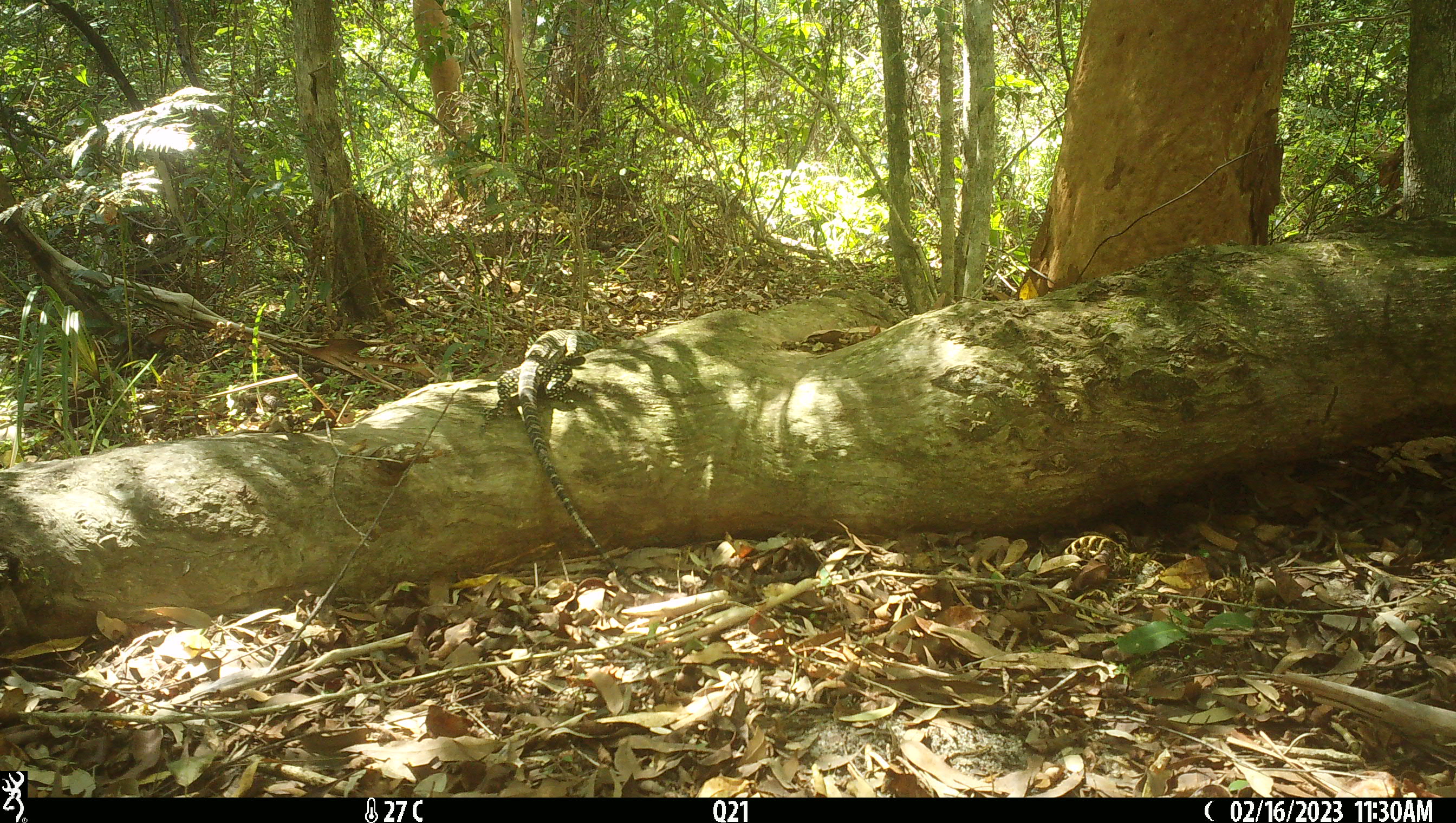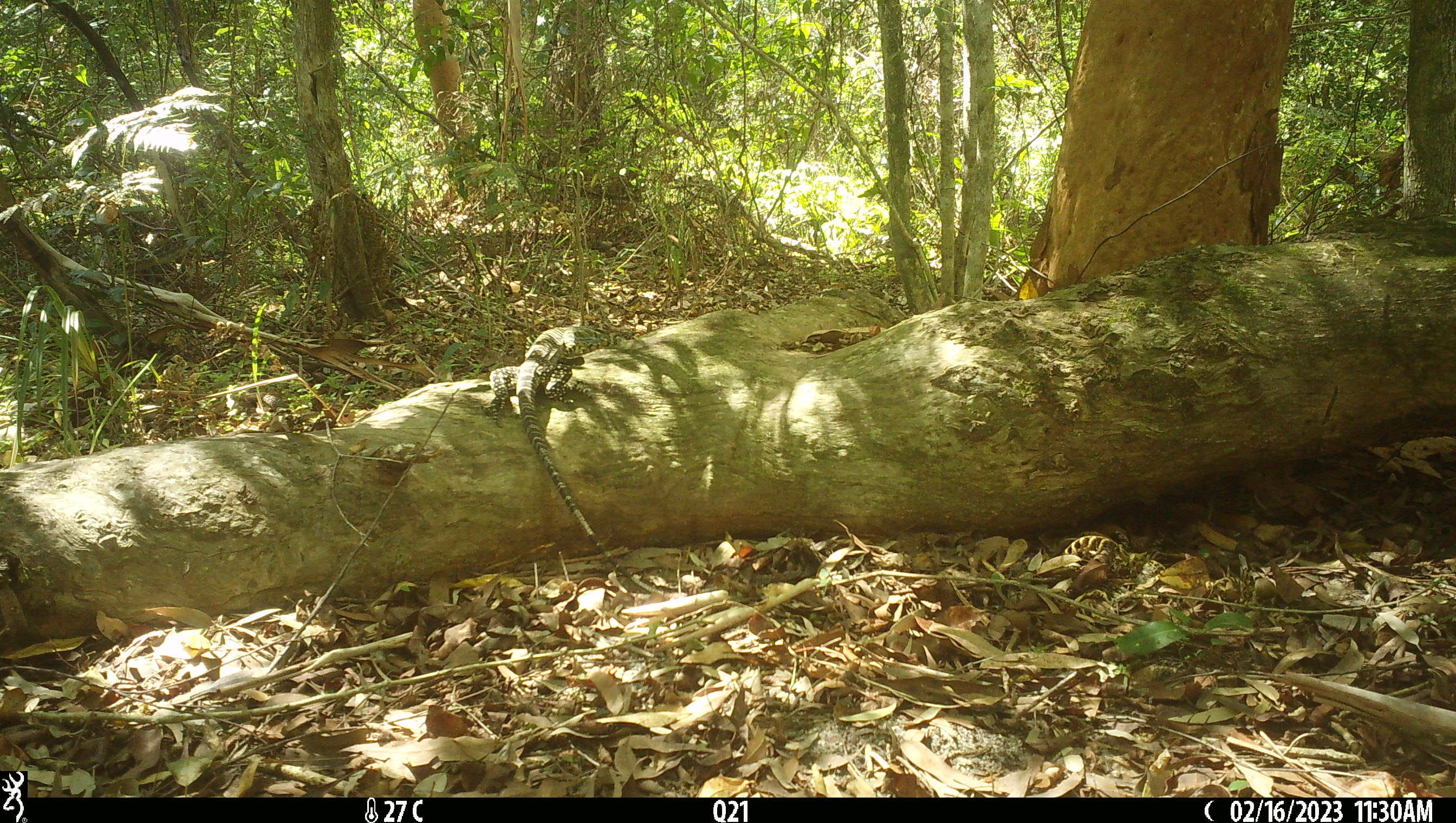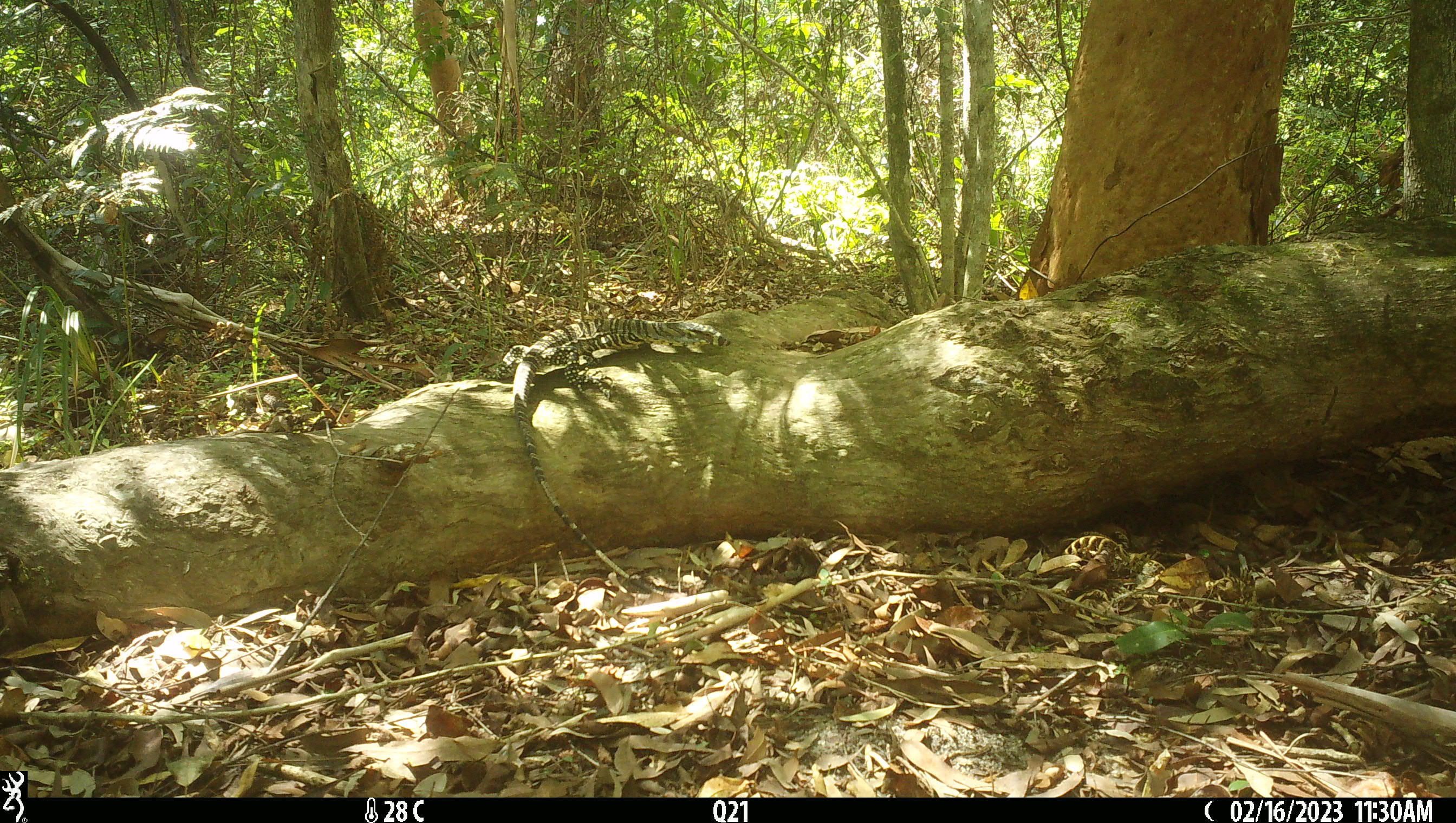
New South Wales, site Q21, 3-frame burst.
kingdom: Animalia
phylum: Chordata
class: Reptilia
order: Squamata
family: Varanidae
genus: Varanus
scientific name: Varanus varius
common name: lace monitor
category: goanna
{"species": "goanna (lace monitor) (Varanus varius)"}